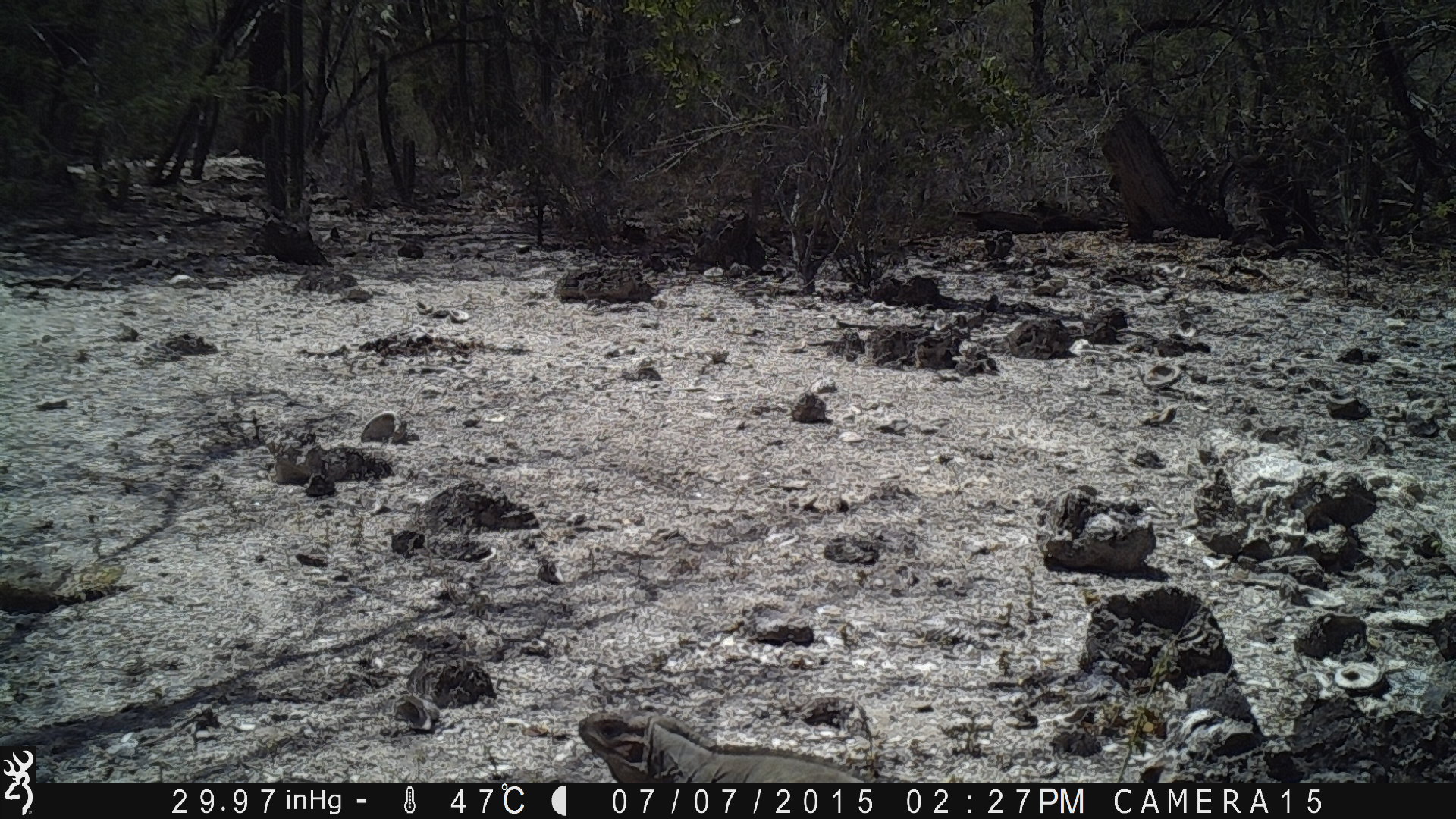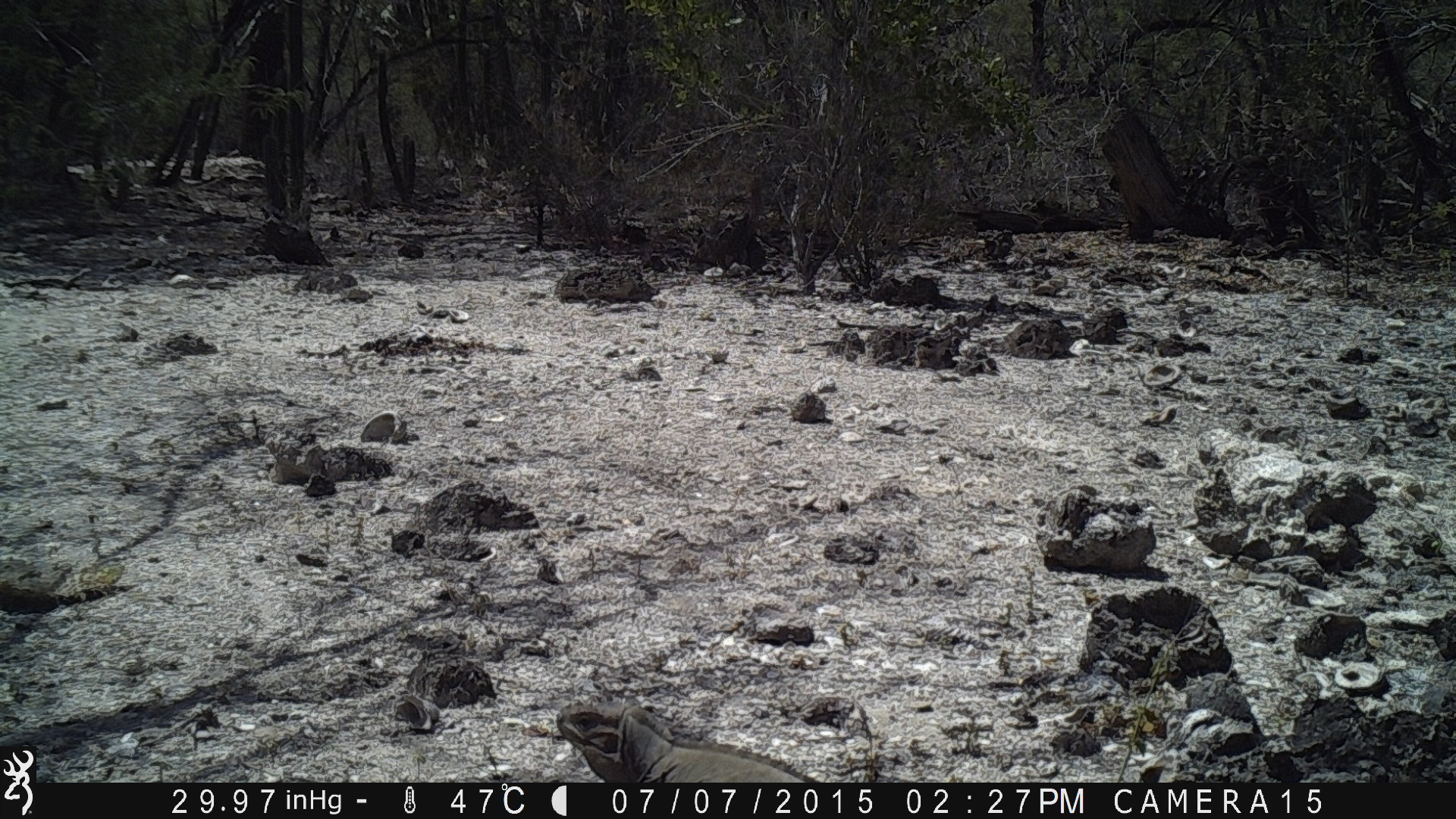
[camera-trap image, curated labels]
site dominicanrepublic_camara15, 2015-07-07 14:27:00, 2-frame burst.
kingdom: Animalia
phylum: Chordata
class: Reptilia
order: Squamata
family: Iguanidae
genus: Iguana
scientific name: Iguana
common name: typical iguanas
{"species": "Iguana (typical iguanas)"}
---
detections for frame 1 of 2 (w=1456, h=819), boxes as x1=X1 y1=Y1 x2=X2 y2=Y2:
iguana: x1=578 y1=705 x2=893 y2=783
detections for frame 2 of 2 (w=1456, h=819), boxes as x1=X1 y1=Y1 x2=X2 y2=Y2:
iguana: x1=547 y1=701 x2=817 y2=787